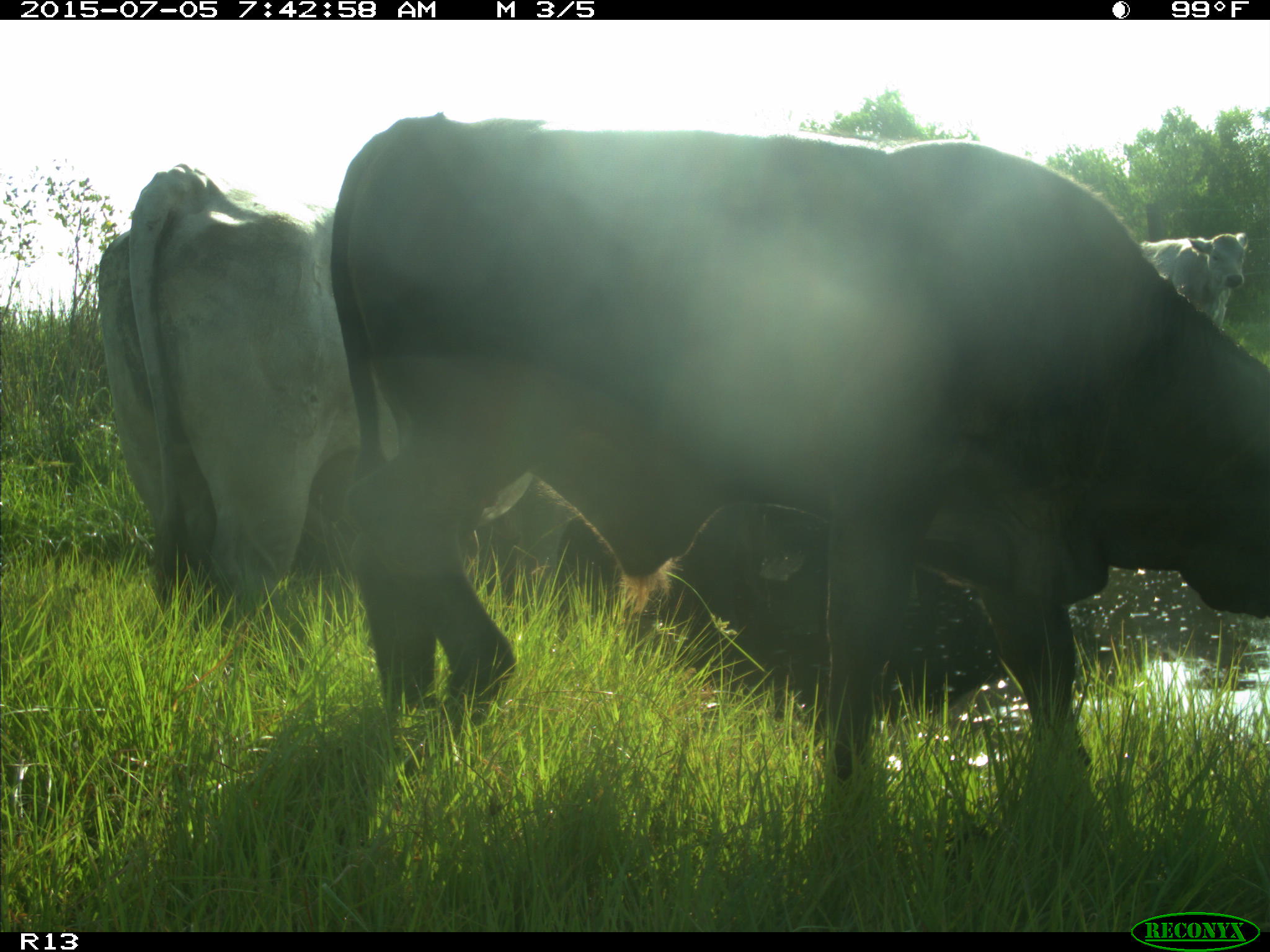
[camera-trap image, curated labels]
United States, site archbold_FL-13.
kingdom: Animalia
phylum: Chordata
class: Mammalia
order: Artiodactyla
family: Bovidae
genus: Bos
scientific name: Bos taurus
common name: domestic cow